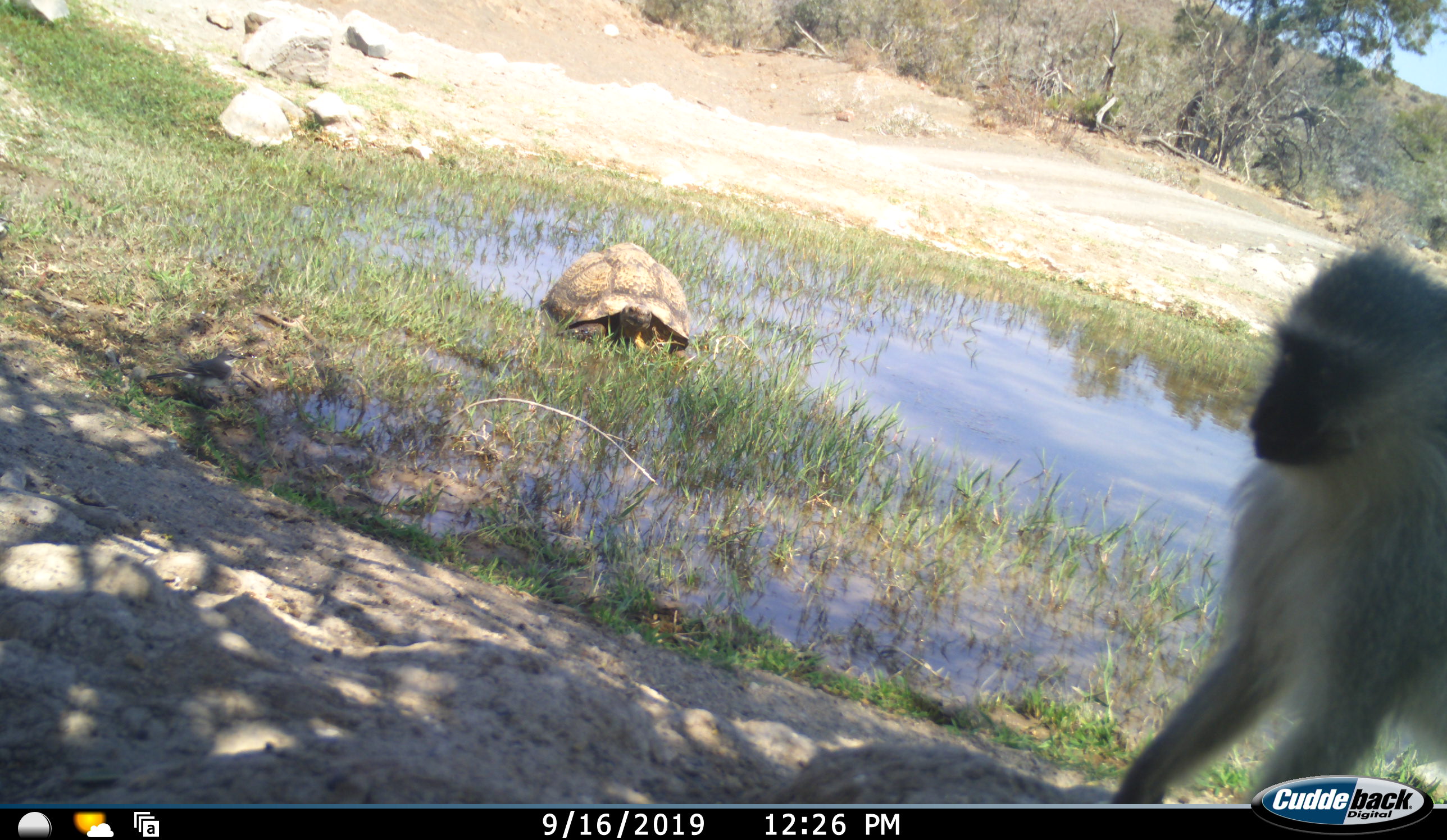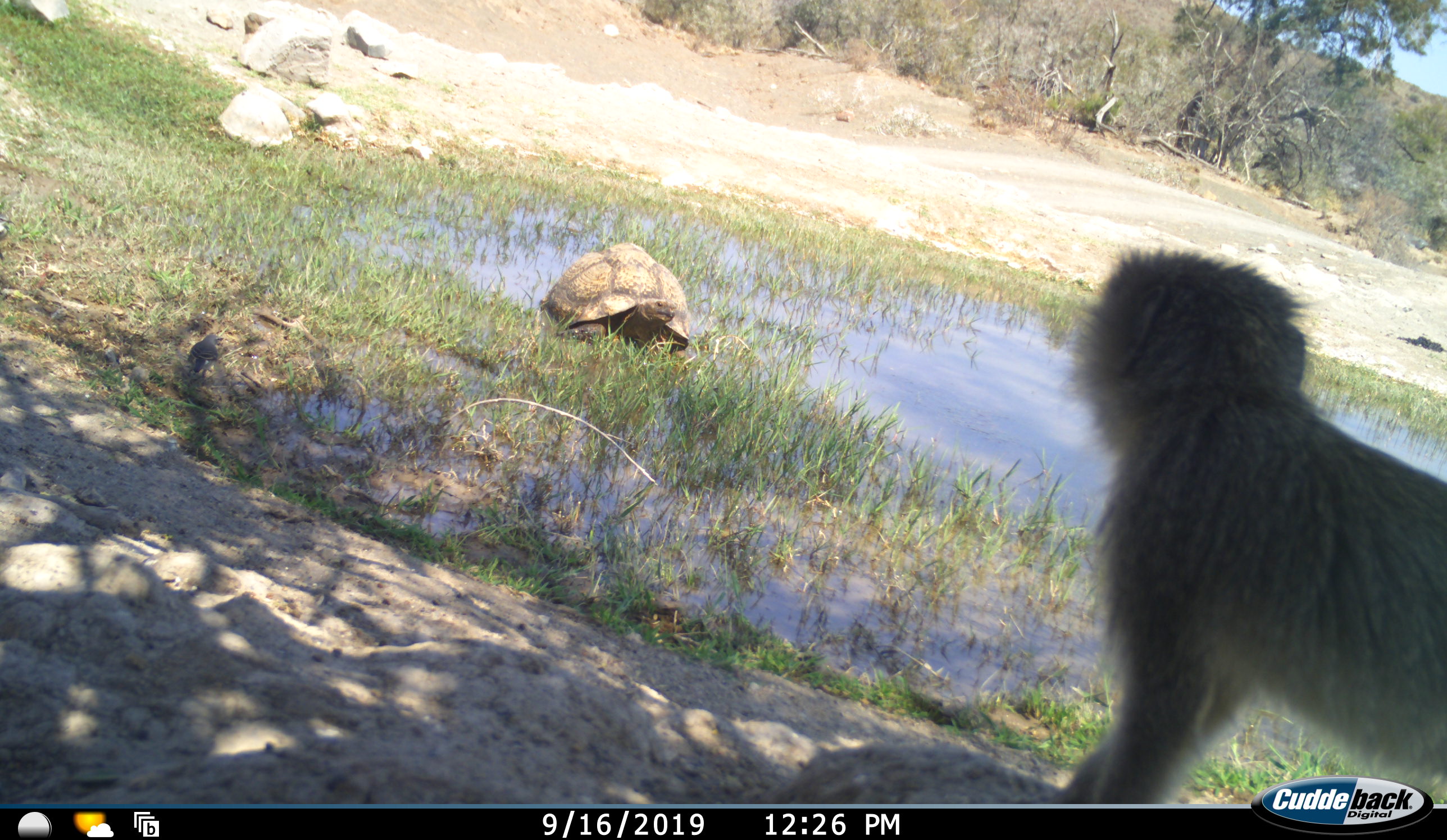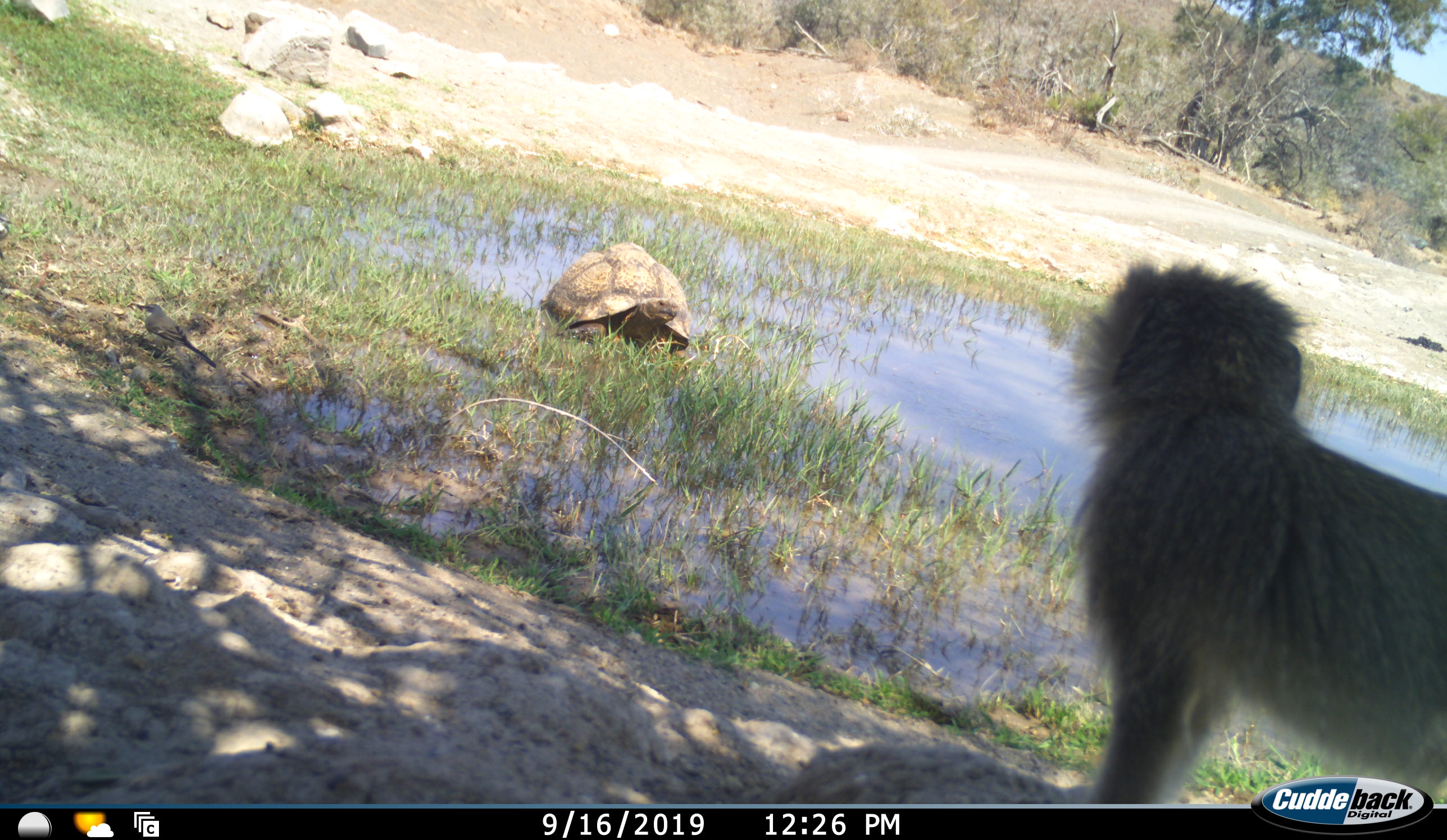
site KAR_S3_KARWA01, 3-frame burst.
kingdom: Animalia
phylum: Chordata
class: Aves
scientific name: Aves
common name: bird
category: birdother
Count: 1.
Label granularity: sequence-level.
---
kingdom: Animalia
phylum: Chordata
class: Mammalia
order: Primates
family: Cercopithecidae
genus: Chlorocebus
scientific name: Chlorocebus pygerythrus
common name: vervet monkey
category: monkeyvervet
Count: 1.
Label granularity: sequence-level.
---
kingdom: Animalia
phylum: Chordata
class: Reptilia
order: Testudines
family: Testudinidae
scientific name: Testudinidae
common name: tortoise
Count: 1.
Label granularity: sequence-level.